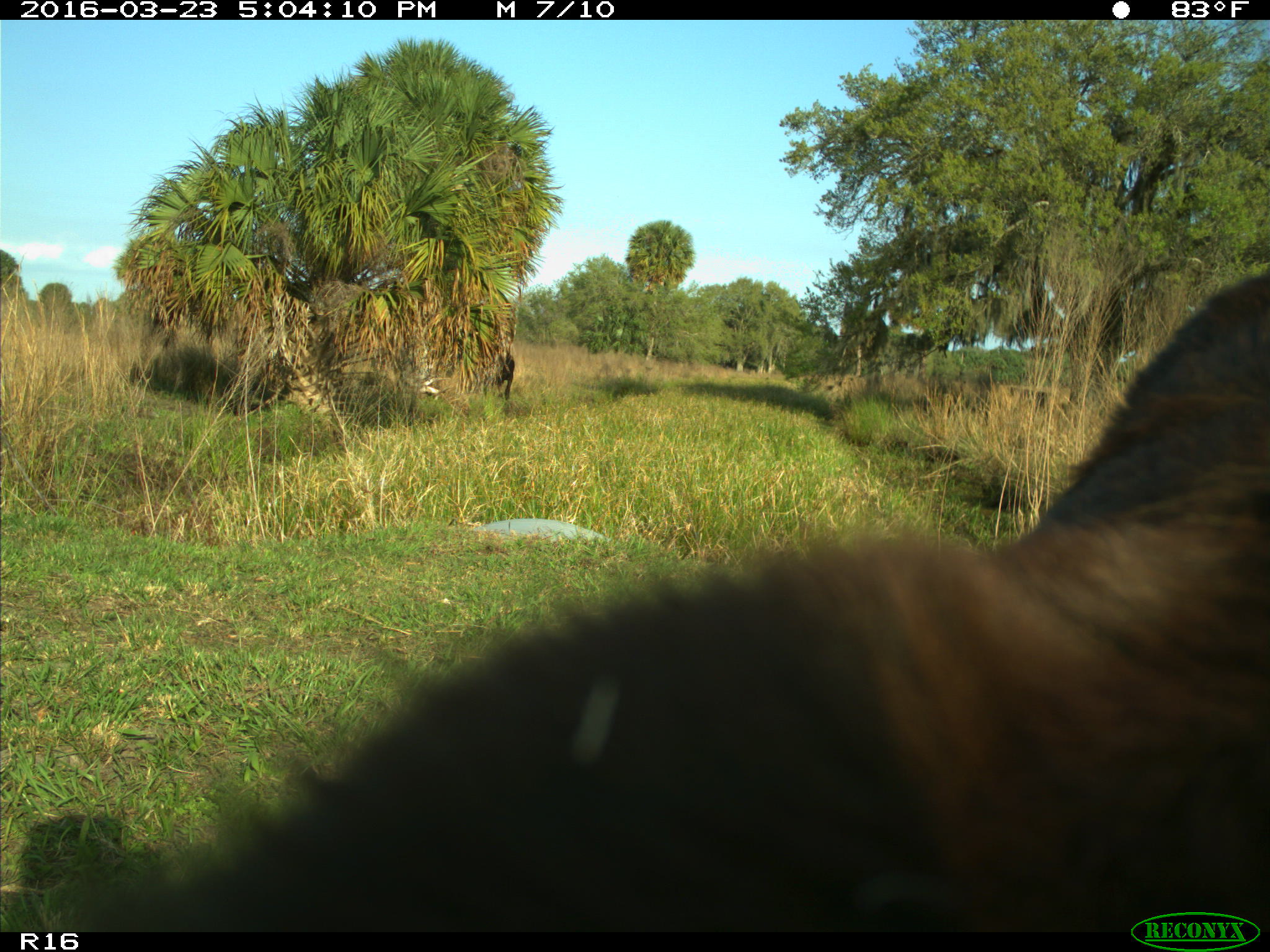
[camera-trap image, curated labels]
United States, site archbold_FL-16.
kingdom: Animalia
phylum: Chordata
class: Mammalia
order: Artiodactyla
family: Bovidae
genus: Bos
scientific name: Bos taurus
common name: domestic cow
Bos taurus (domestic cow).